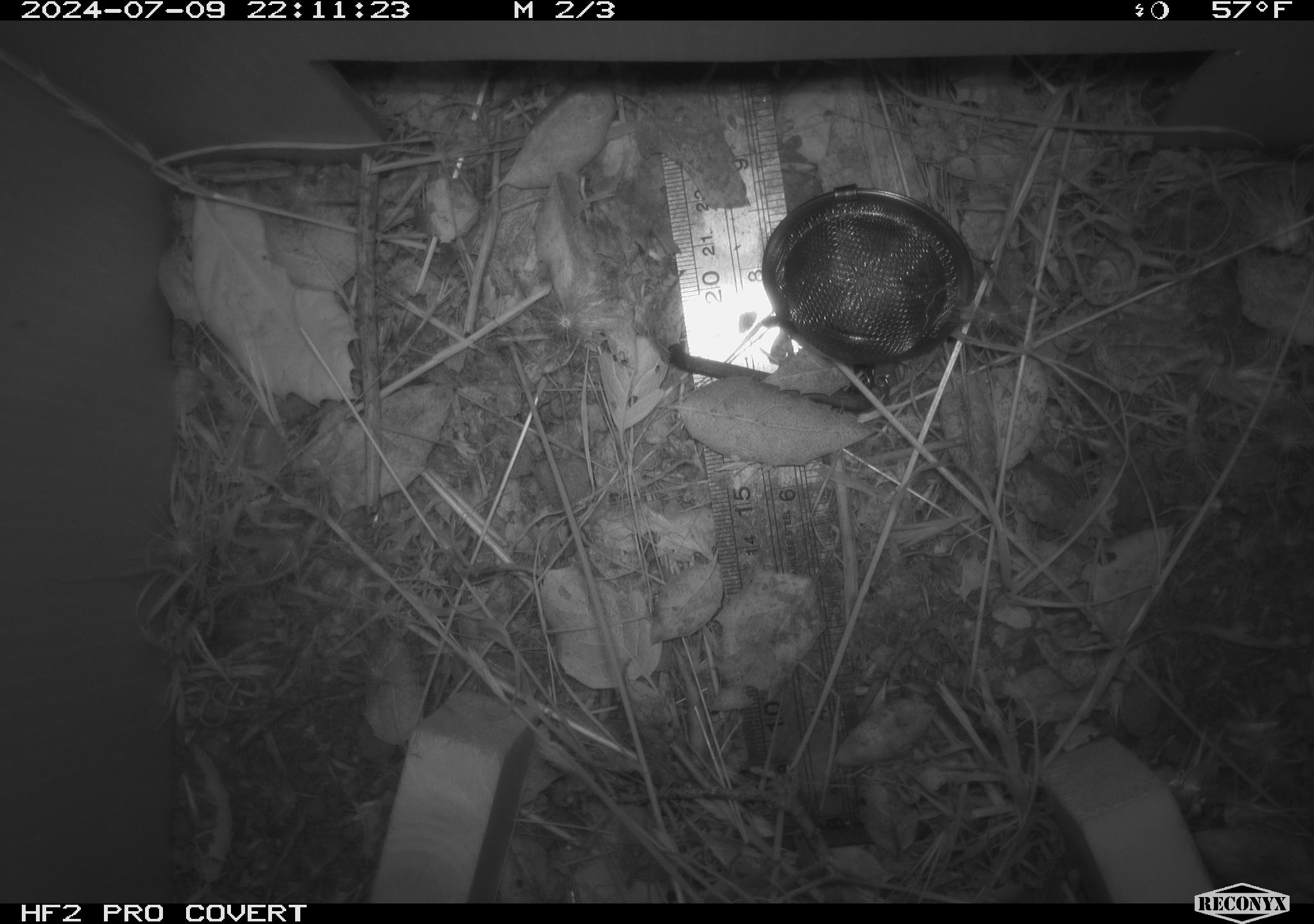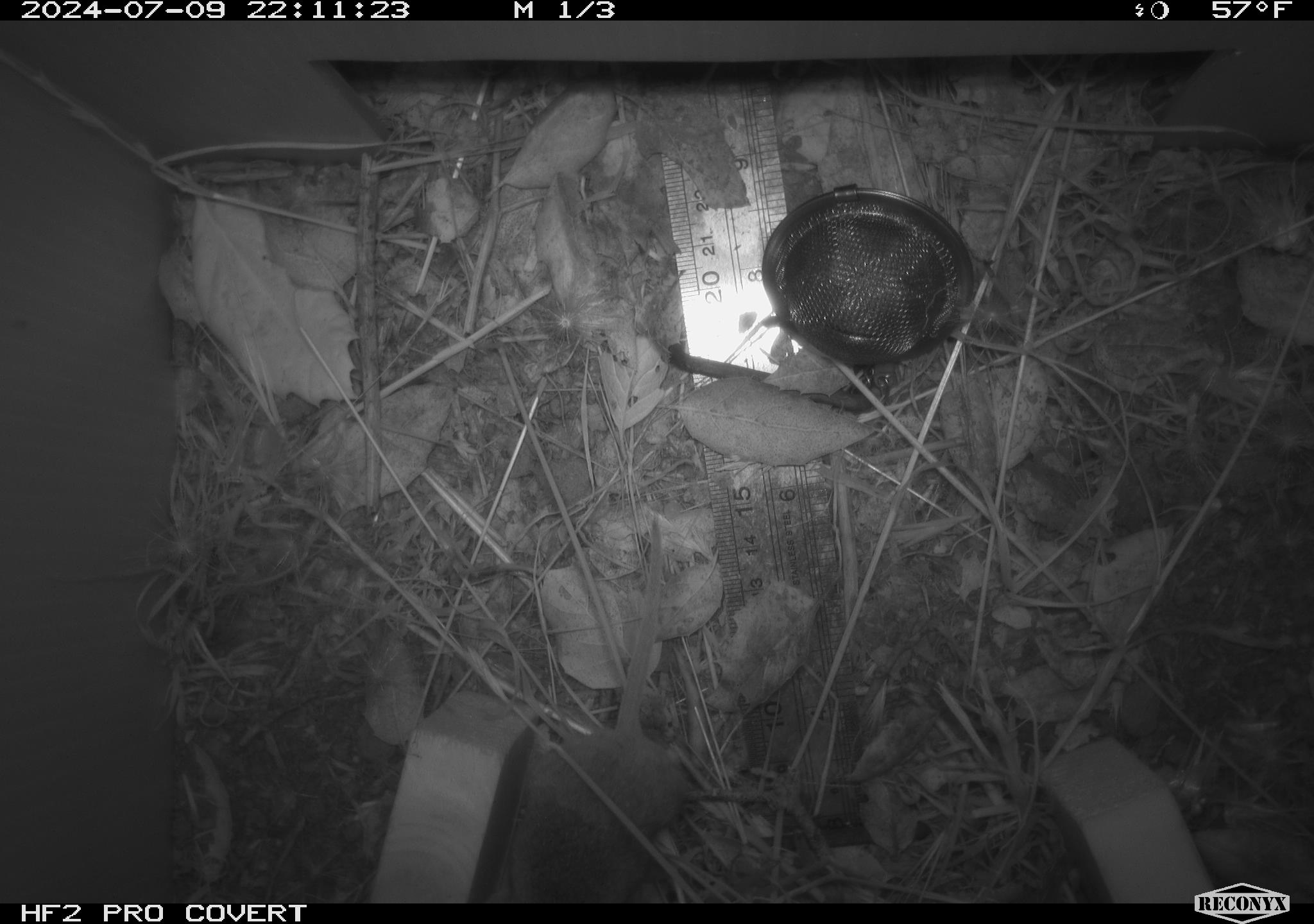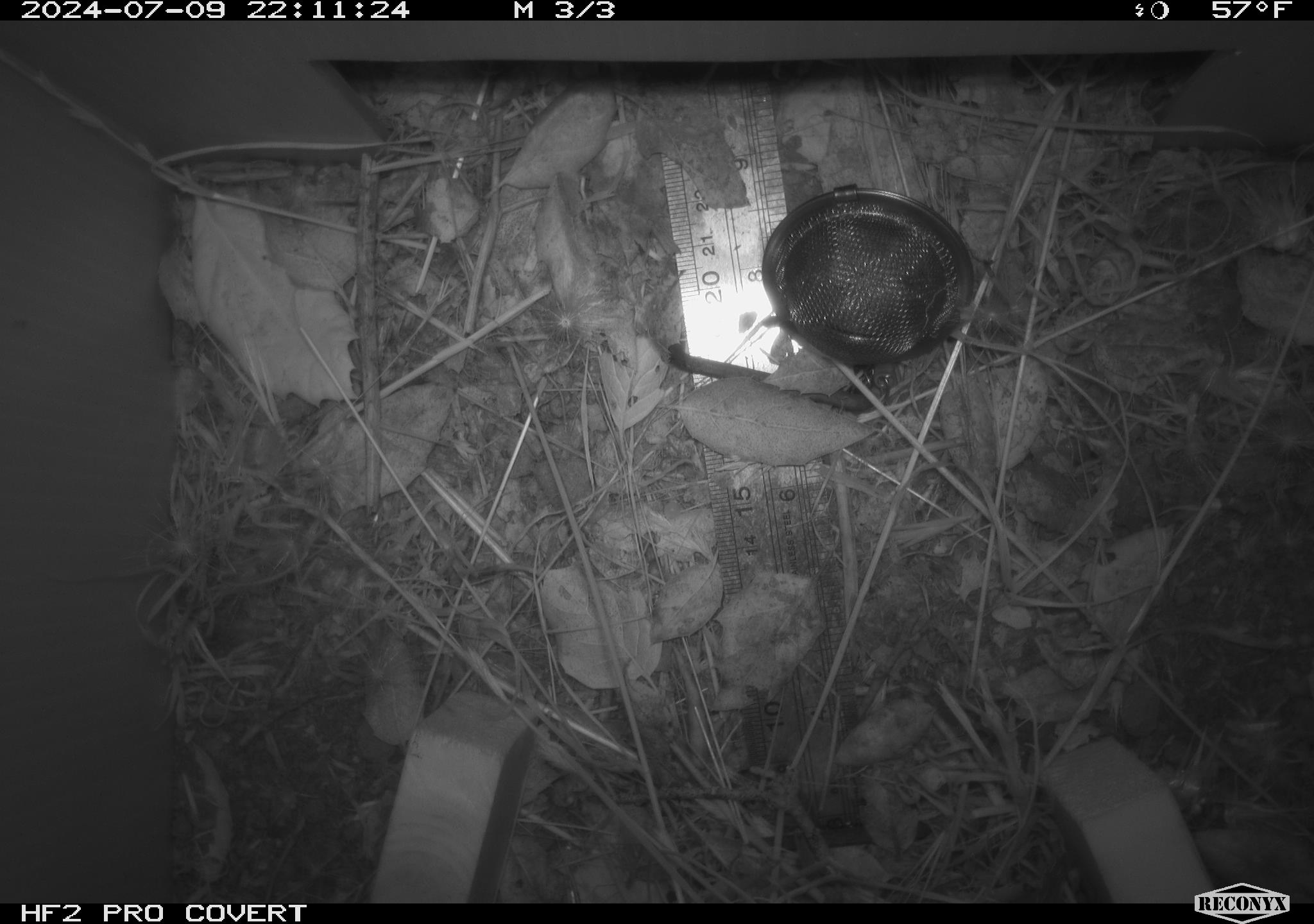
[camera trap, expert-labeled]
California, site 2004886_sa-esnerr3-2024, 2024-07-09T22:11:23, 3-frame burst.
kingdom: Animalia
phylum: Chordata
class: Mammalia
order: Rodentia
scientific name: Rodentia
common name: rodent